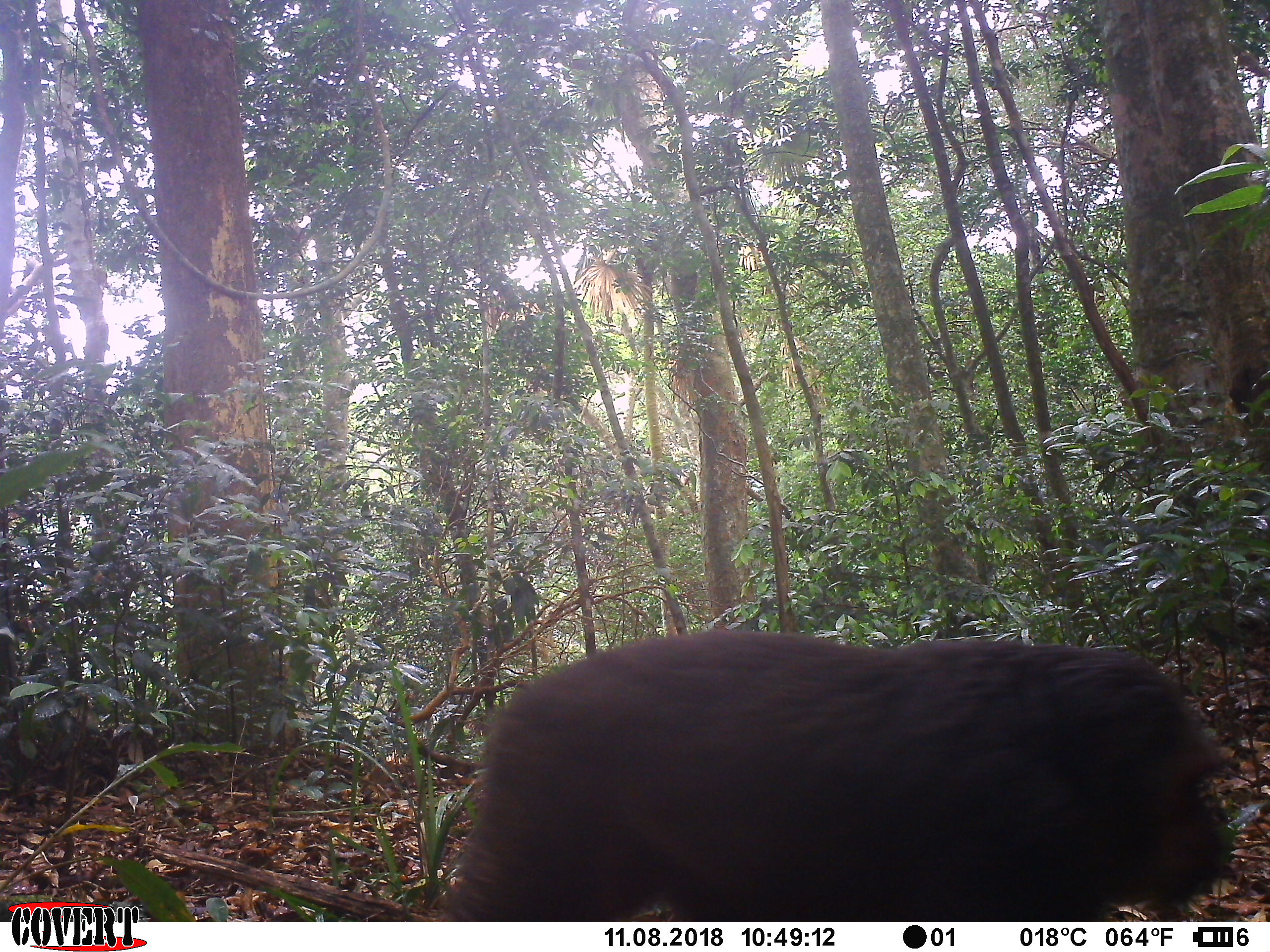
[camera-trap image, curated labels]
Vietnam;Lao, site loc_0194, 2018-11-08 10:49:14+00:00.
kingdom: Animalia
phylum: Chordata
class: Mammalia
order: Primates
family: Cercopithecidae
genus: Macaca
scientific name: Macaca arctoides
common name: stump-tailed macaque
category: stump tailed macaque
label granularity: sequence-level